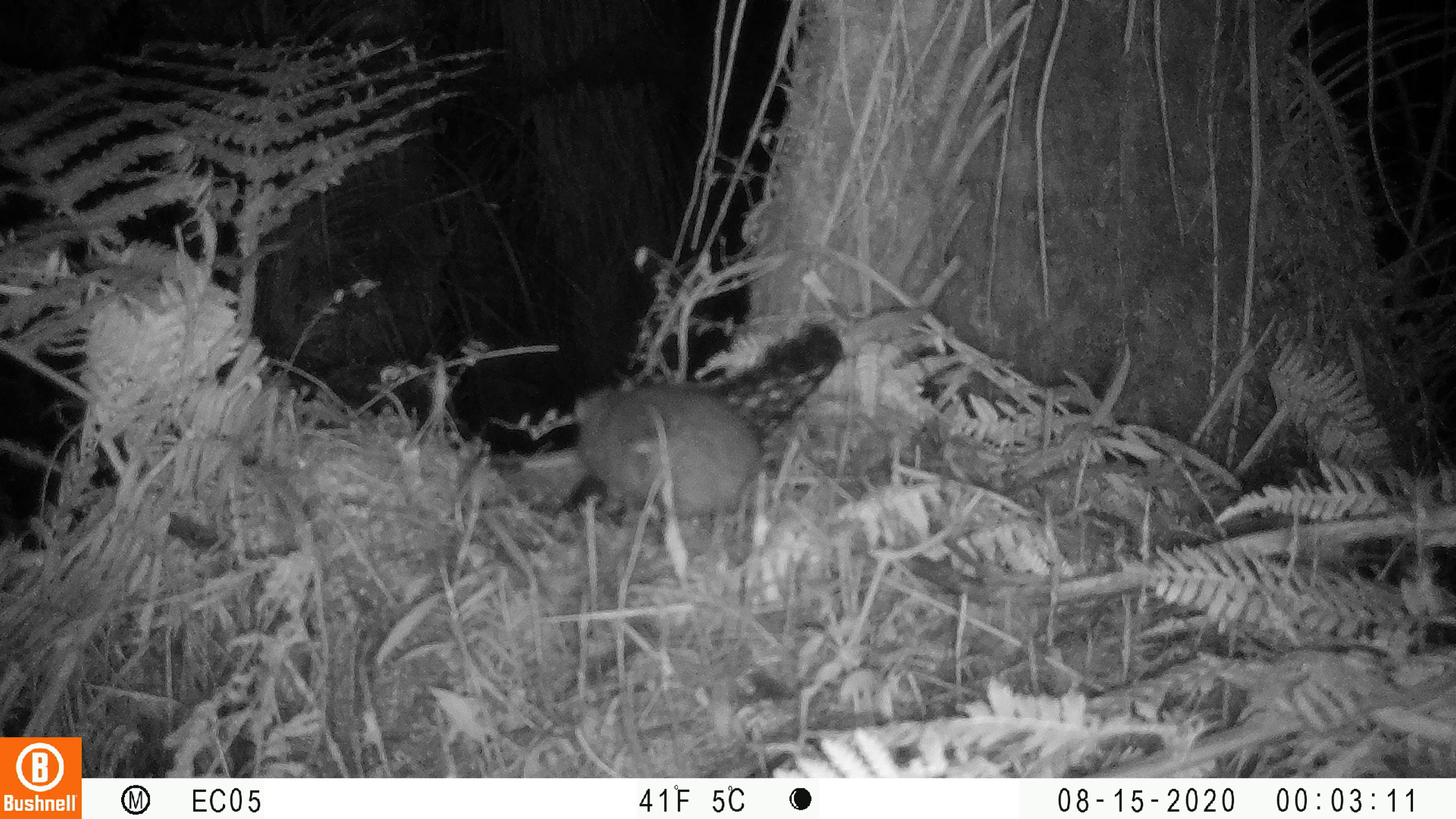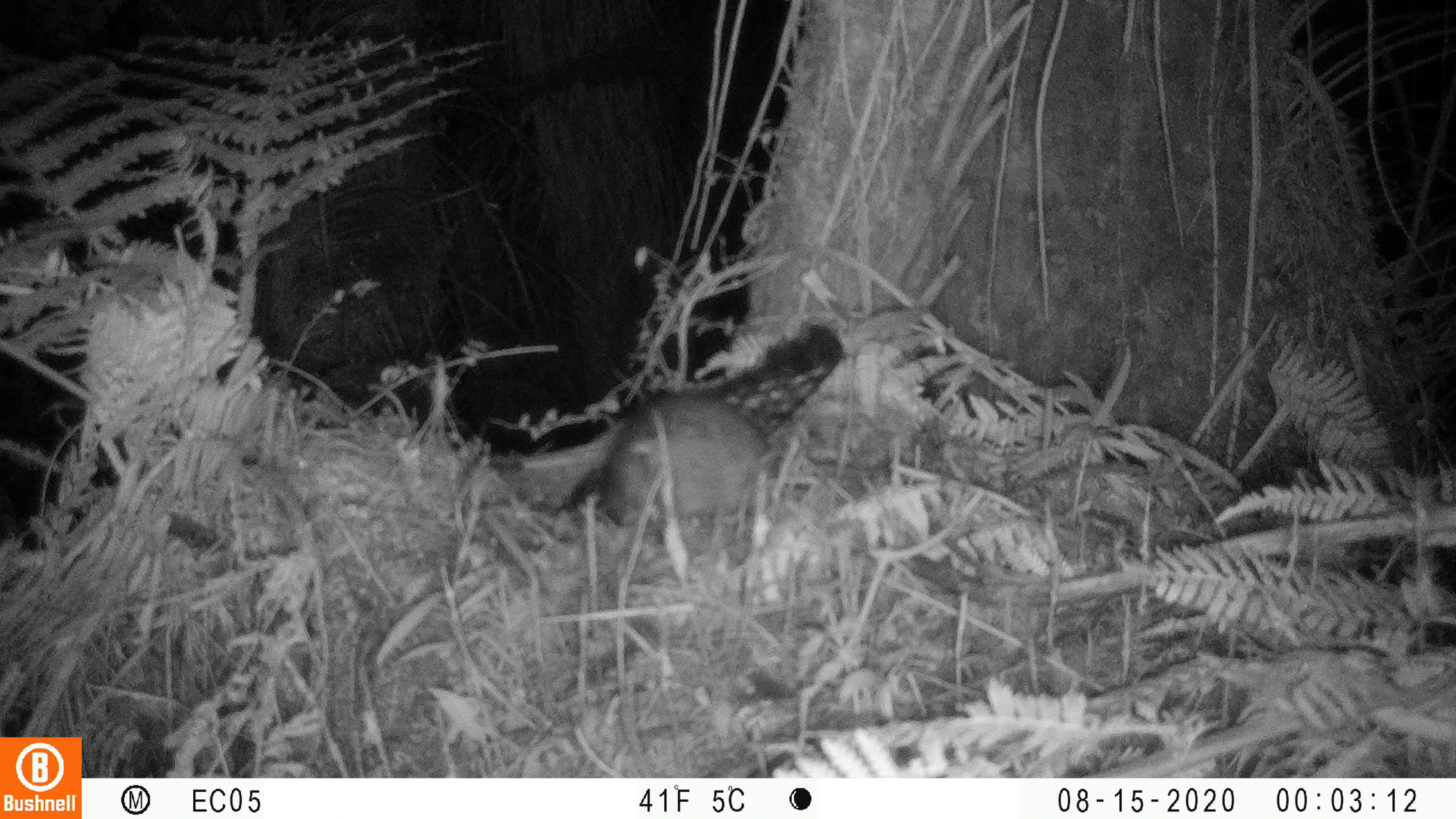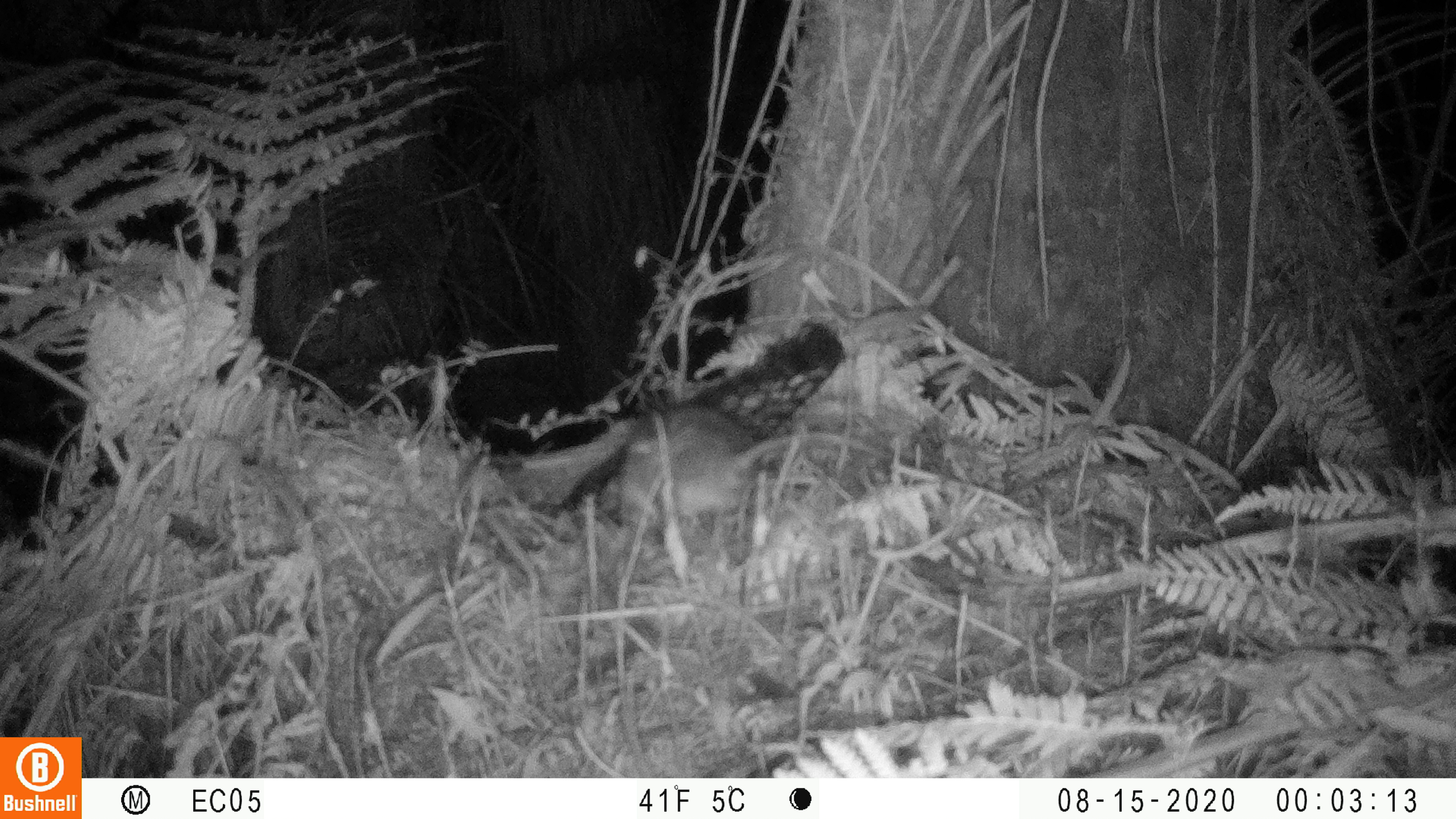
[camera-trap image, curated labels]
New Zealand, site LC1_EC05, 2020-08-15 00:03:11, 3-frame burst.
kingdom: Animalia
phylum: Chordata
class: Mammalia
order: Rodentia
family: Muridae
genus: Rattus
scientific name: Rattus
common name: rat